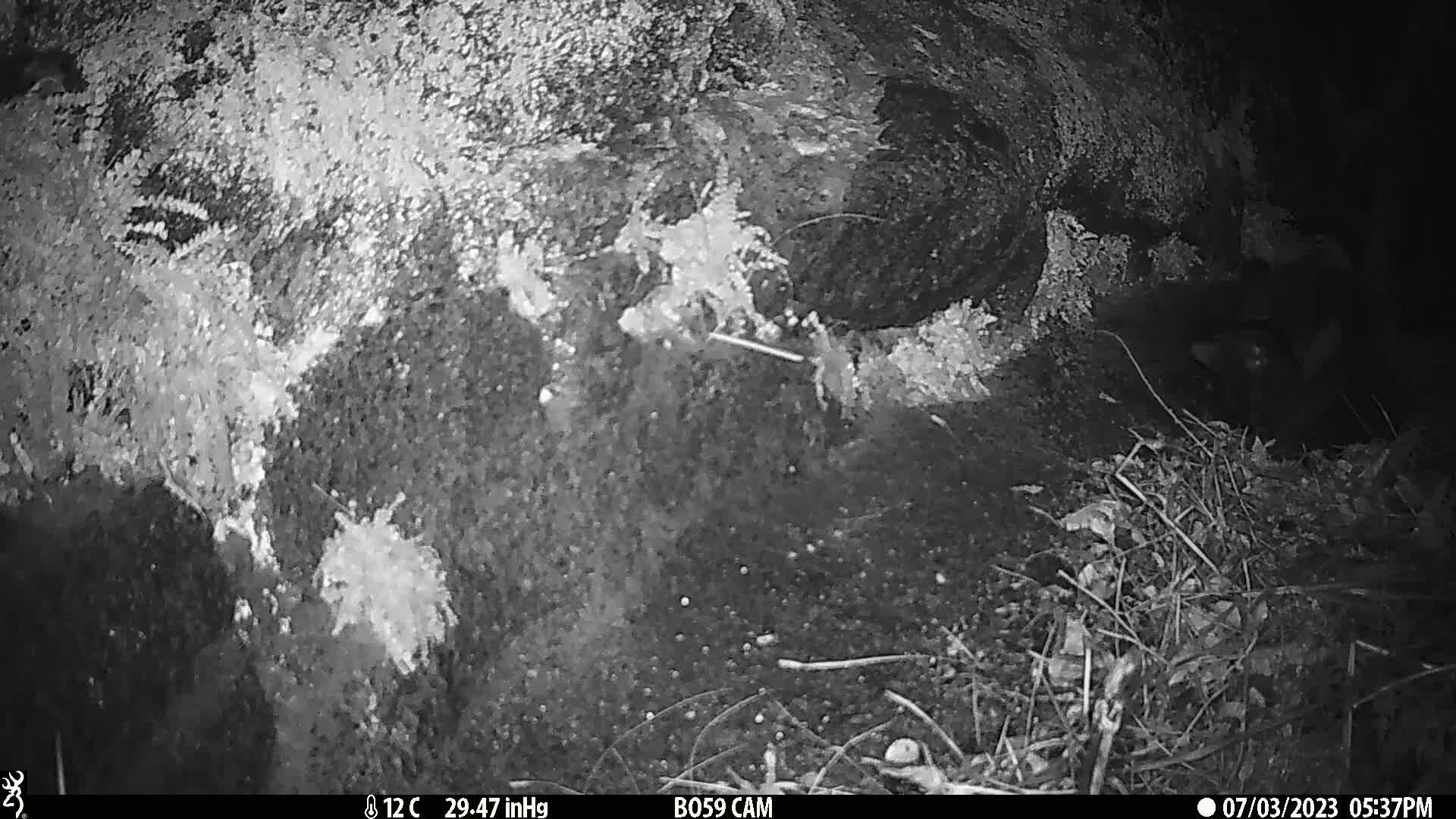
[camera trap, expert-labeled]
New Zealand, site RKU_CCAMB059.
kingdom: Animalia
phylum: Chordata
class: Mammalia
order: Carnivora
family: Felidae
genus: Felis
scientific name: Felis catus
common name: domestic cat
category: cat